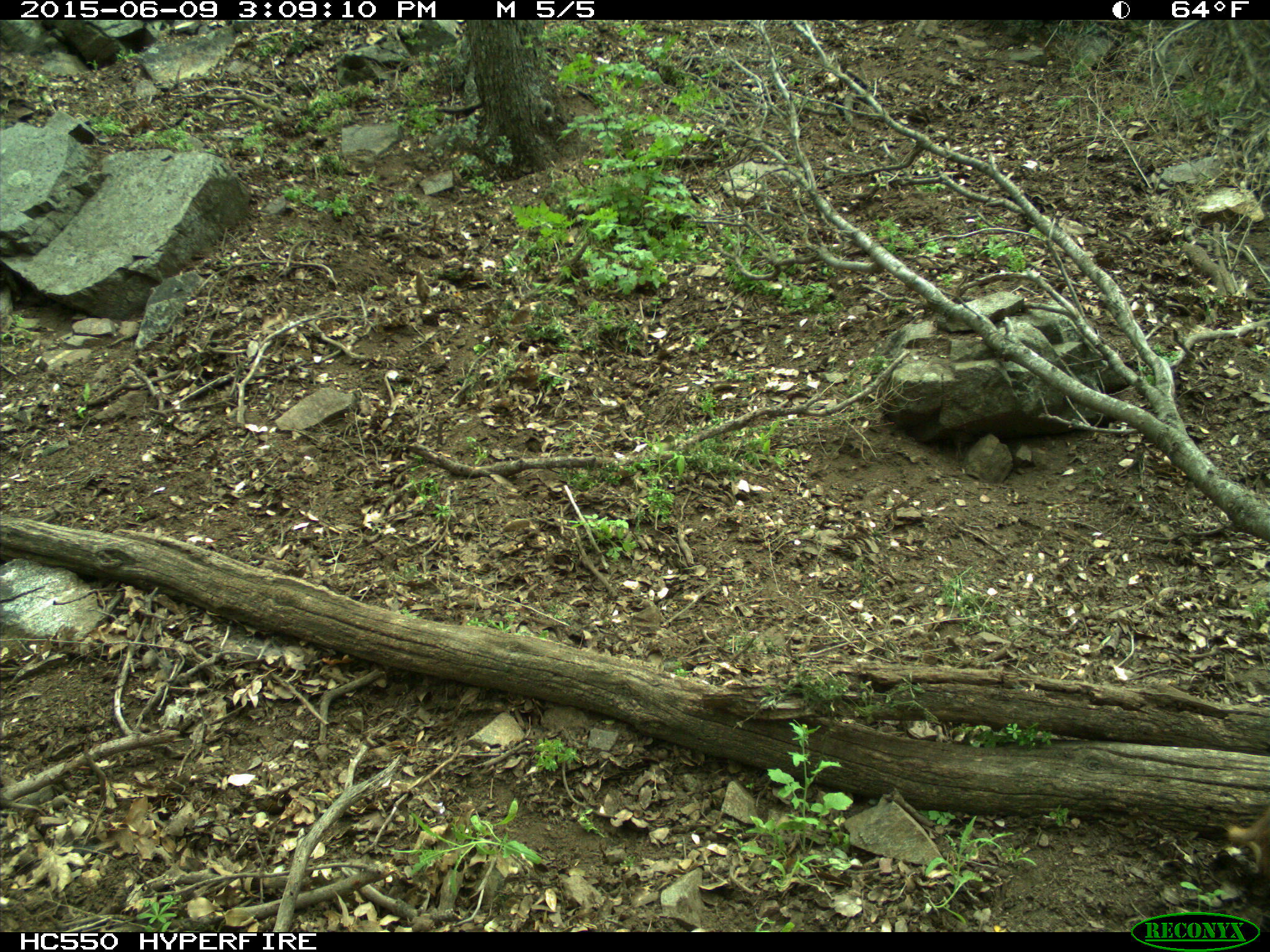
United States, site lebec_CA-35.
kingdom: Animalia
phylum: Chordata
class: Mammalia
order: Artiodactyla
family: Suidae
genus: Sus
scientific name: Sus scrofa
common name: wild boar